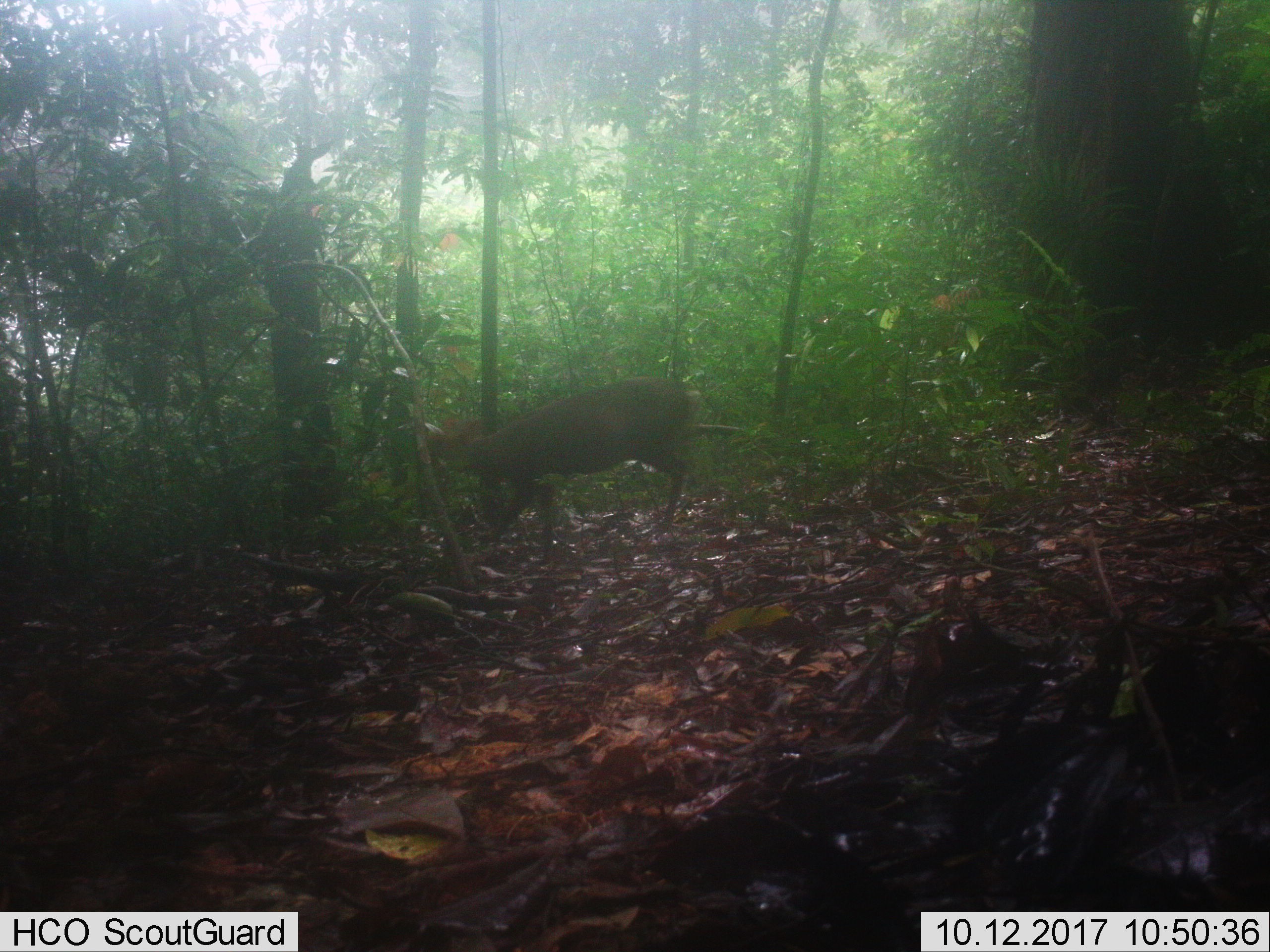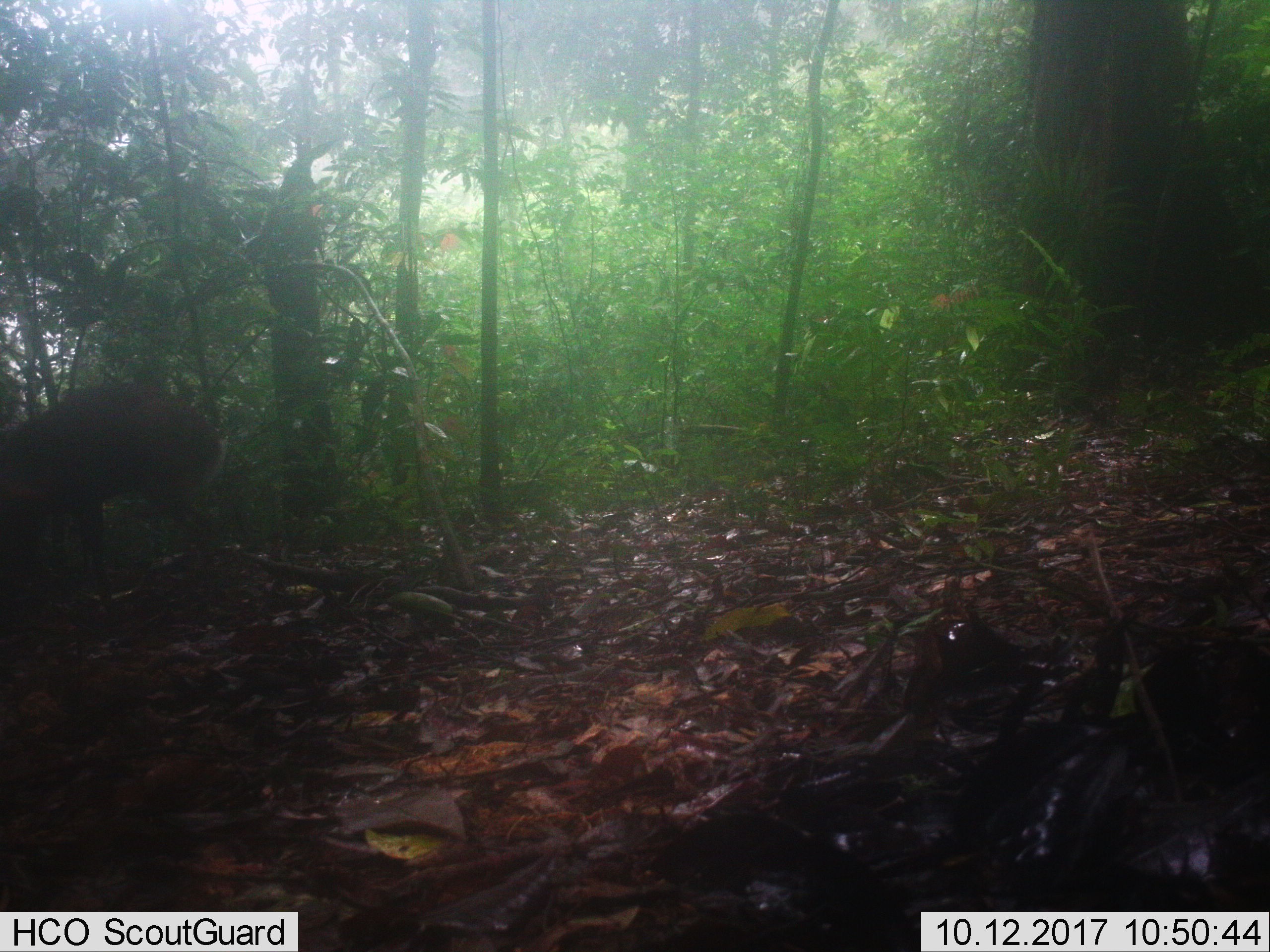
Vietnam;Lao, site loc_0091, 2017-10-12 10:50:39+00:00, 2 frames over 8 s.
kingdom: Animalia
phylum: Chordata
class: Mammalia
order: Artiodactyla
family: Cervidae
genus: Muntiacus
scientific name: Muntiacus rooseveltorum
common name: roosevelt's muntjac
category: roosevelts muntjac group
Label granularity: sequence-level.